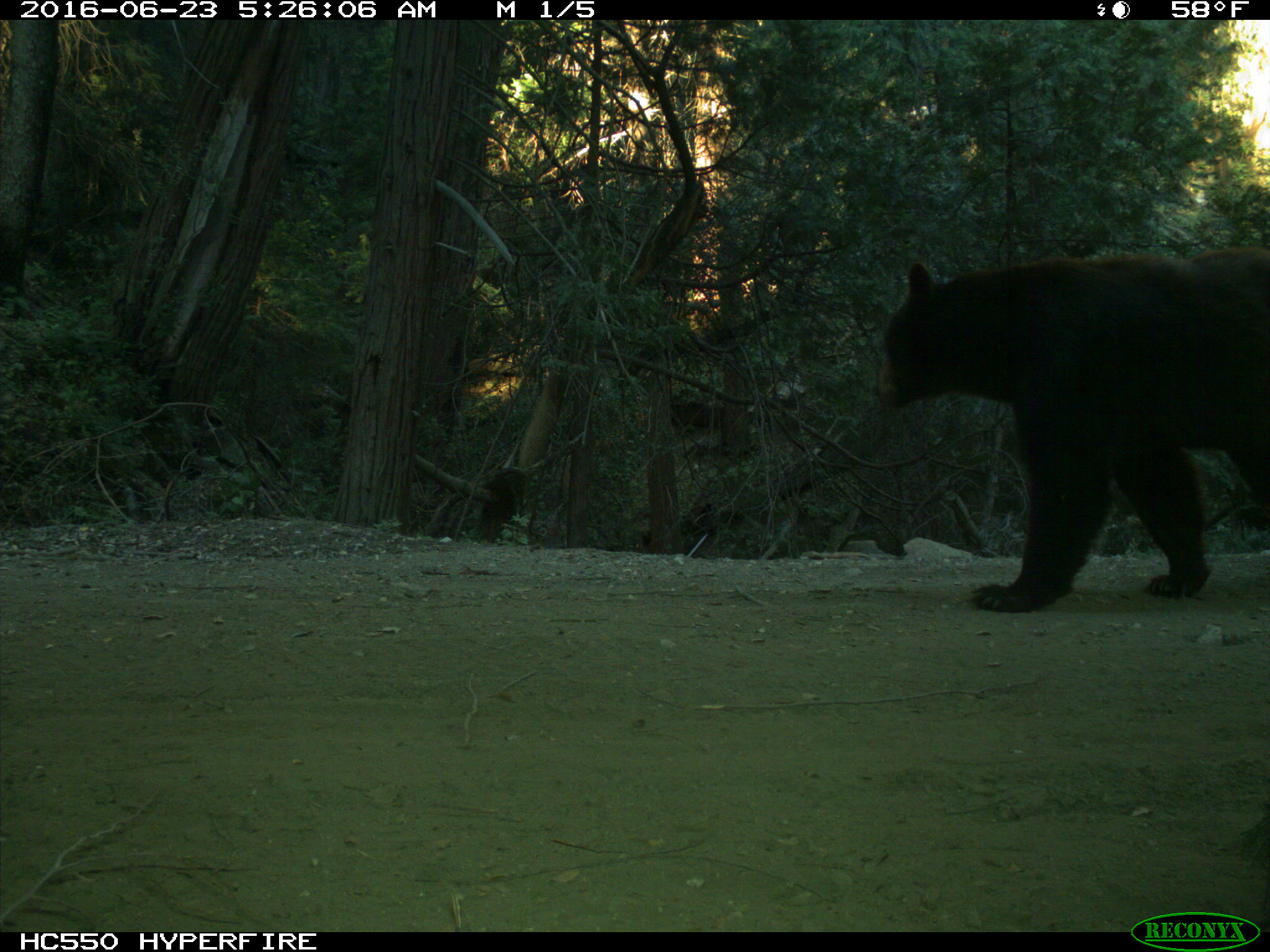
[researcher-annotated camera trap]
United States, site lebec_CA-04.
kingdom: Animalia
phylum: Chordata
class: Mammalia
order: Carnivora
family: Ursidae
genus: Ursus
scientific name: Ursus americanus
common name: american black bear